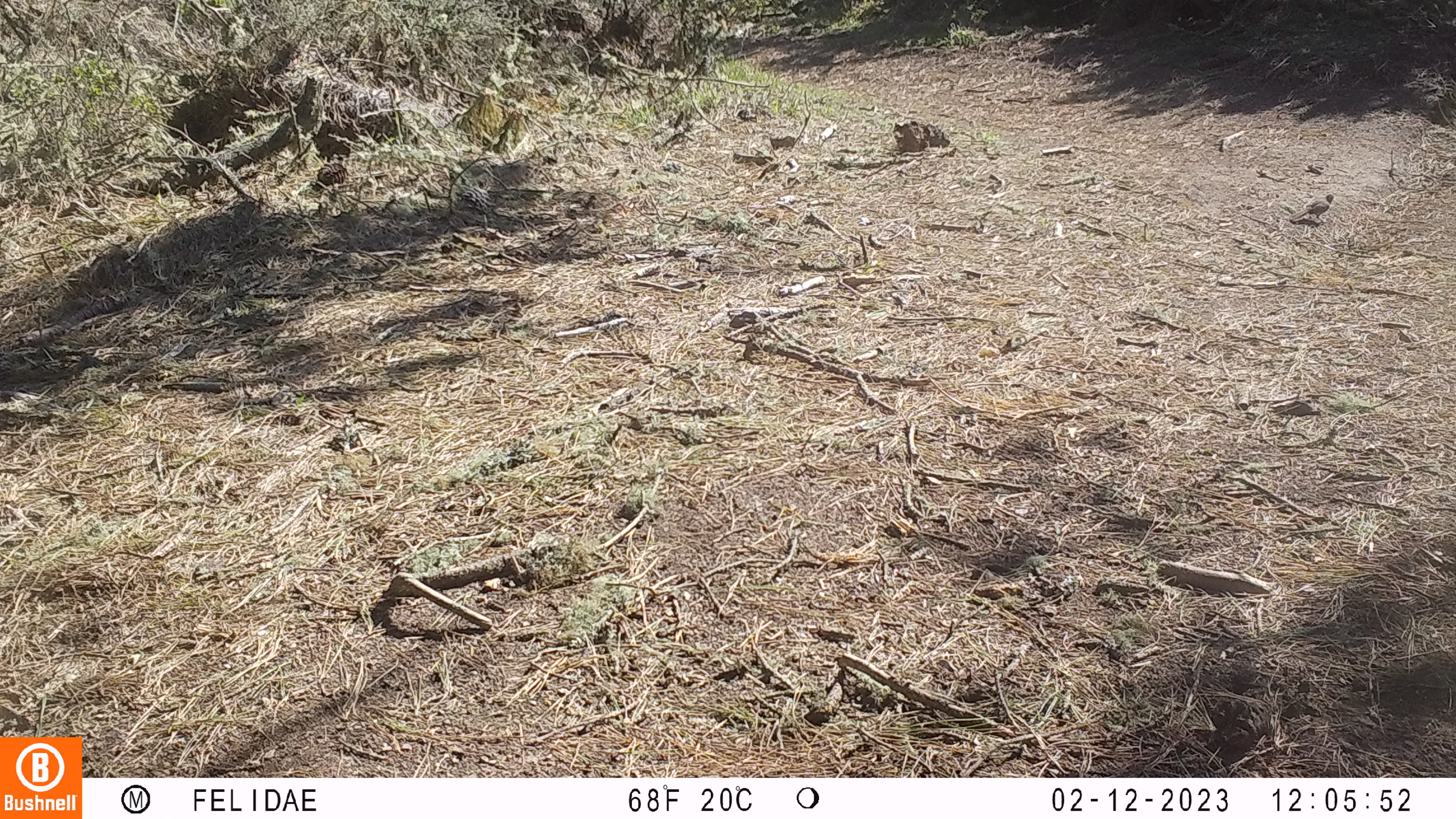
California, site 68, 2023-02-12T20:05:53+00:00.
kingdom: Animalia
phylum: Chordata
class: Aves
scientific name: Aves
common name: bird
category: unknown bird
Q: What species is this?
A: Unknown bird (bird) (Aves).